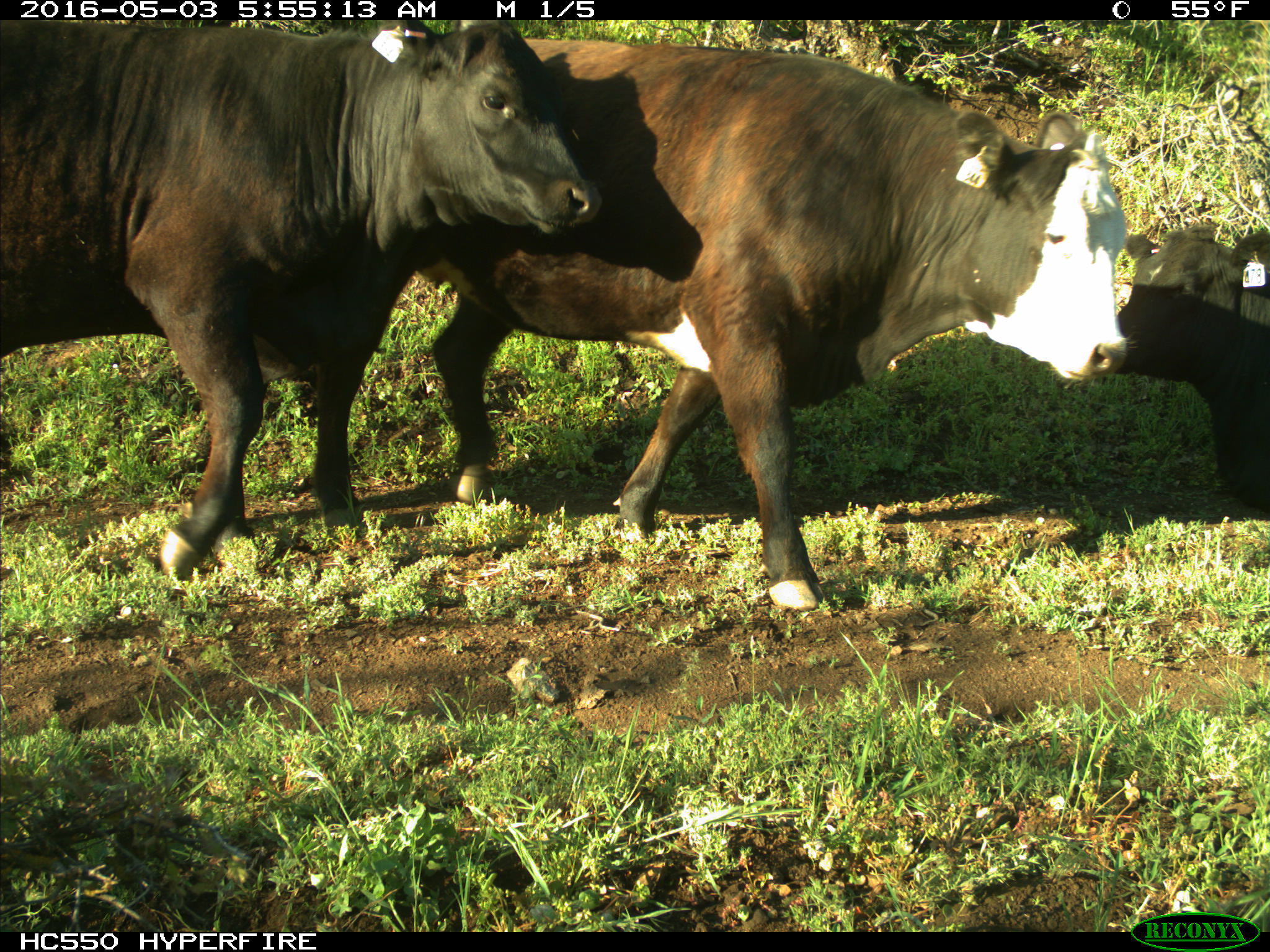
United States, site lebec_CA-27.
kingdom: Animalia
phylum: Chordata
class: Mammalia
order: Artiodactyla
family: Bovidae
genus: Bos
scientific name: Bos taurus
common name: domestic cow